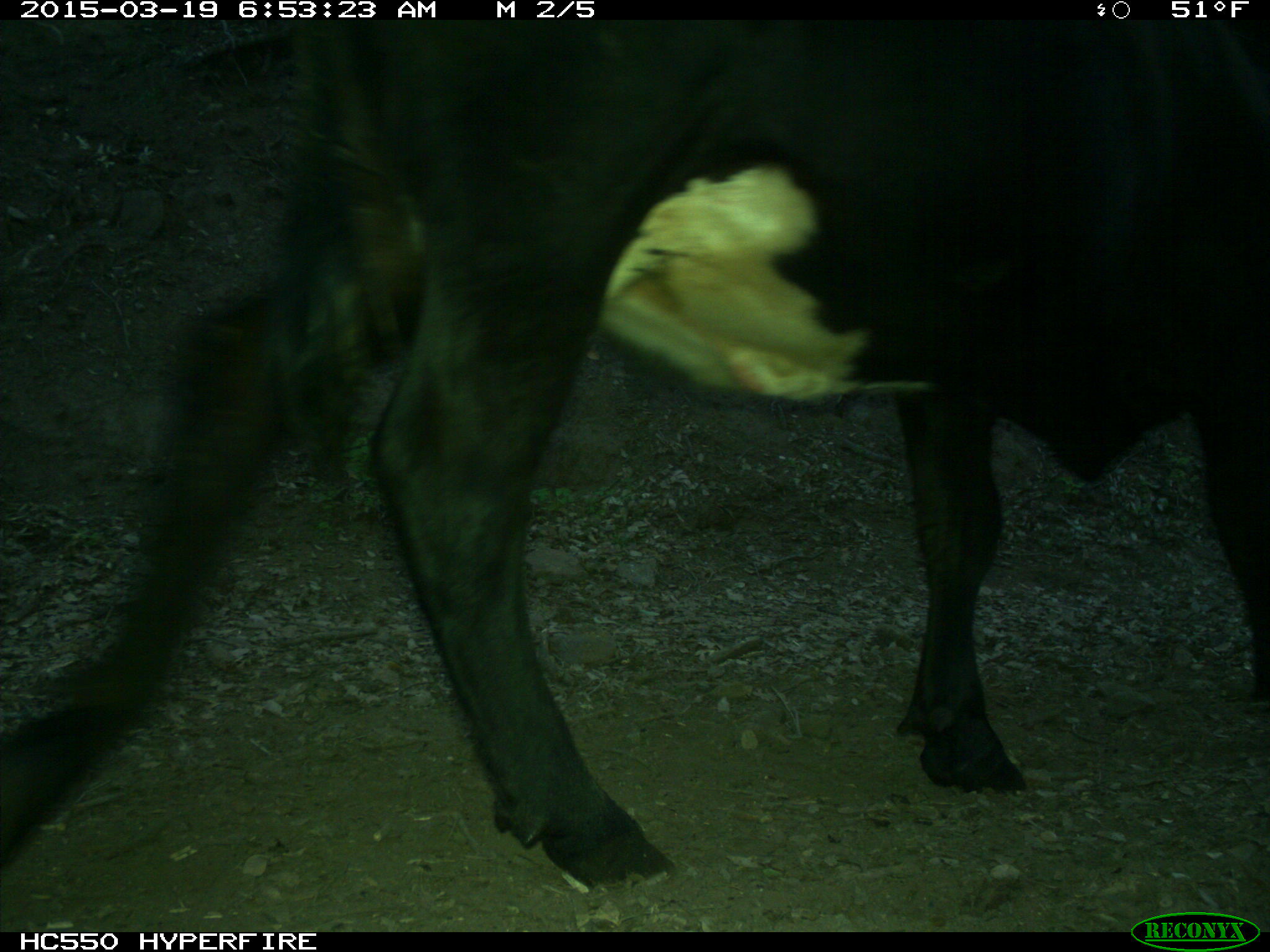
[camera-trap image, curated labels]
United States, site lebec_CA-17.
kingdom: Animalia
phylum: Chordata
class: Mammalia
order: Artiodactyla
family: Bovidae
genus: Bos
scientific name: Bos taurus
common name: domestic cow